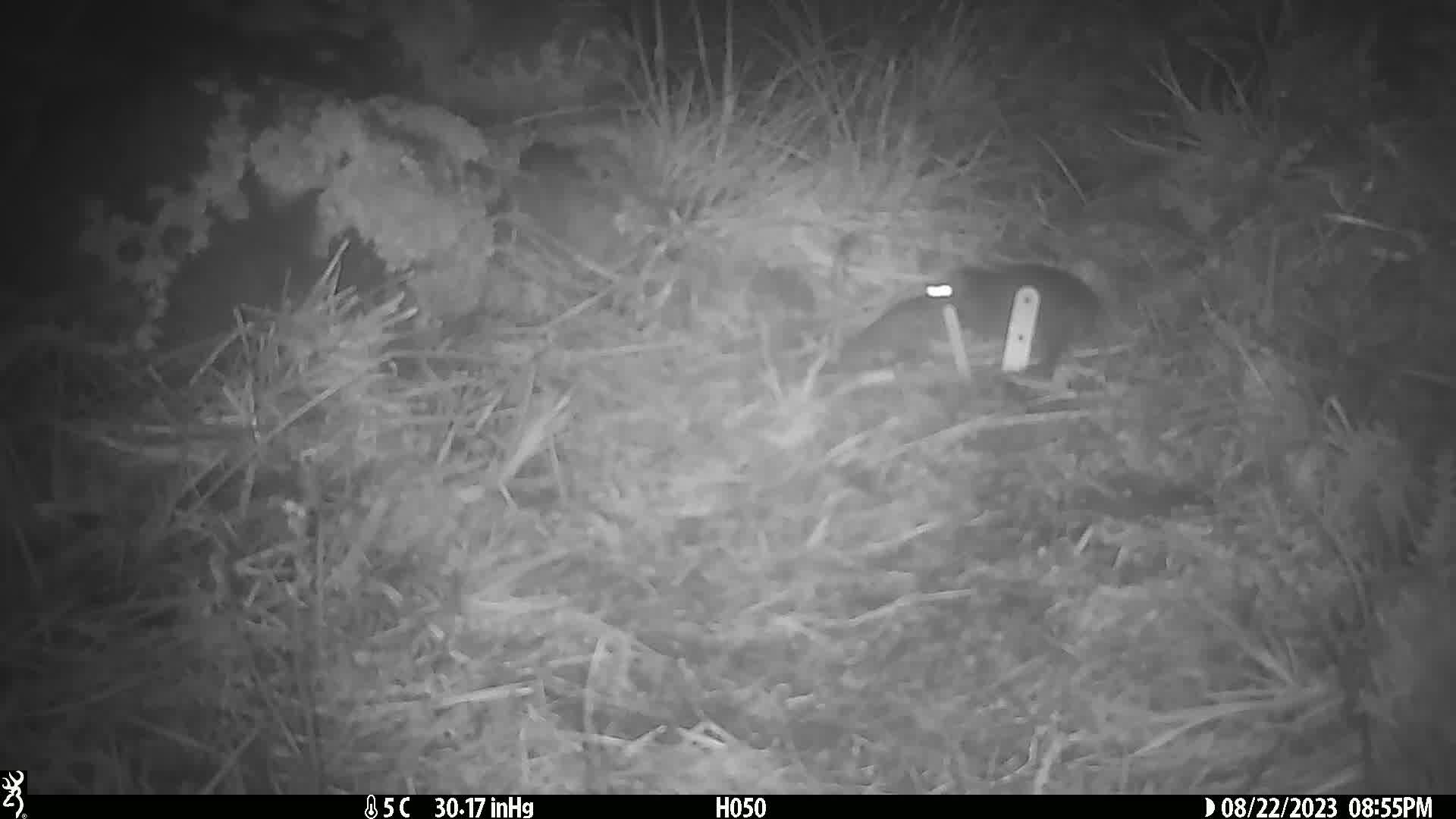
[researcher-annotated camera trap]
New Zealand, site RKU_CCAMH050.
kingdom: Animalia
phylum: Chordata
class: Mammalia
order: Rodentia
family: Muridae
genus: Rattus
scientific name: Rattus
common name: rat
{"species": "rat (Rattus)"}